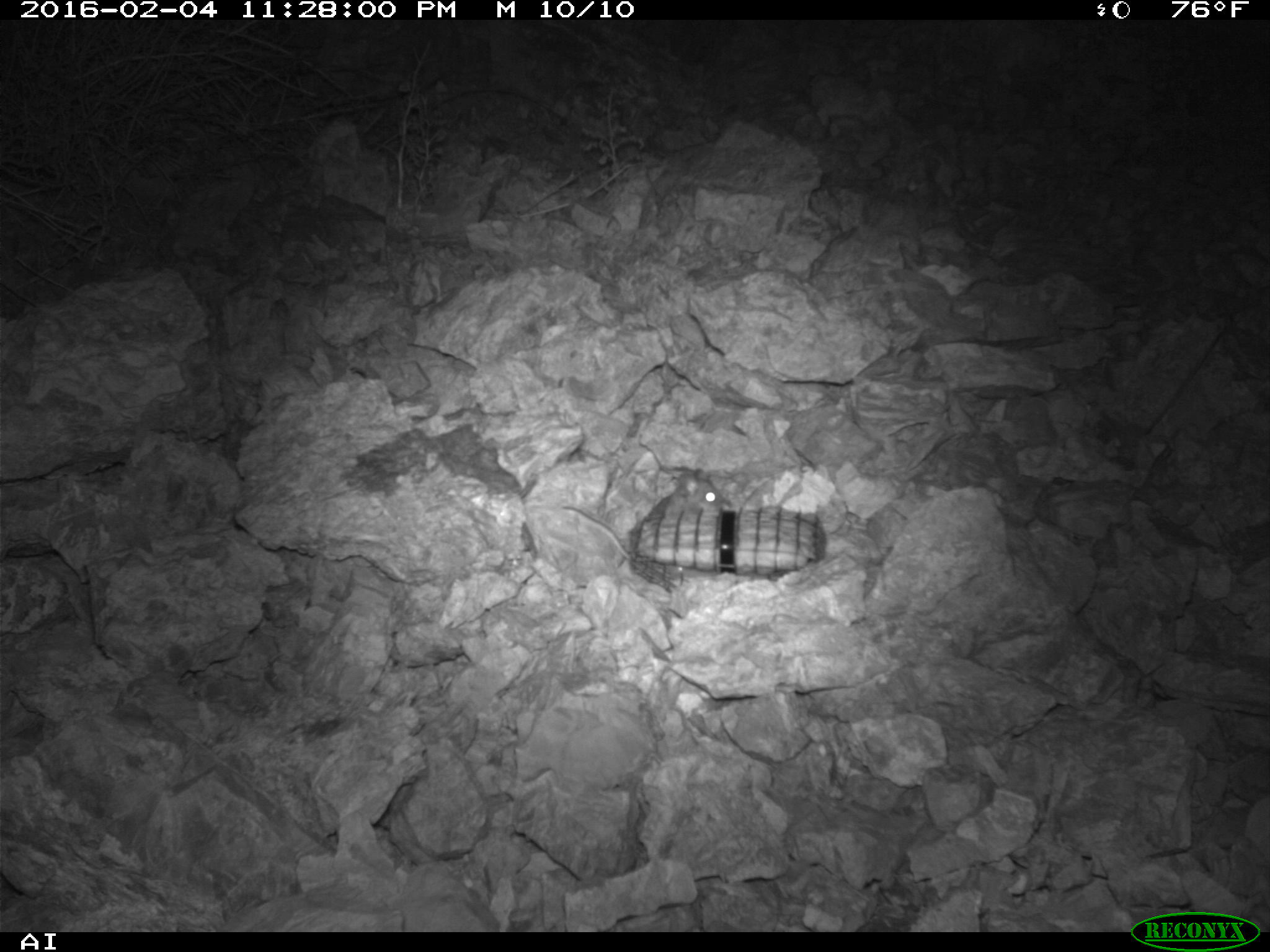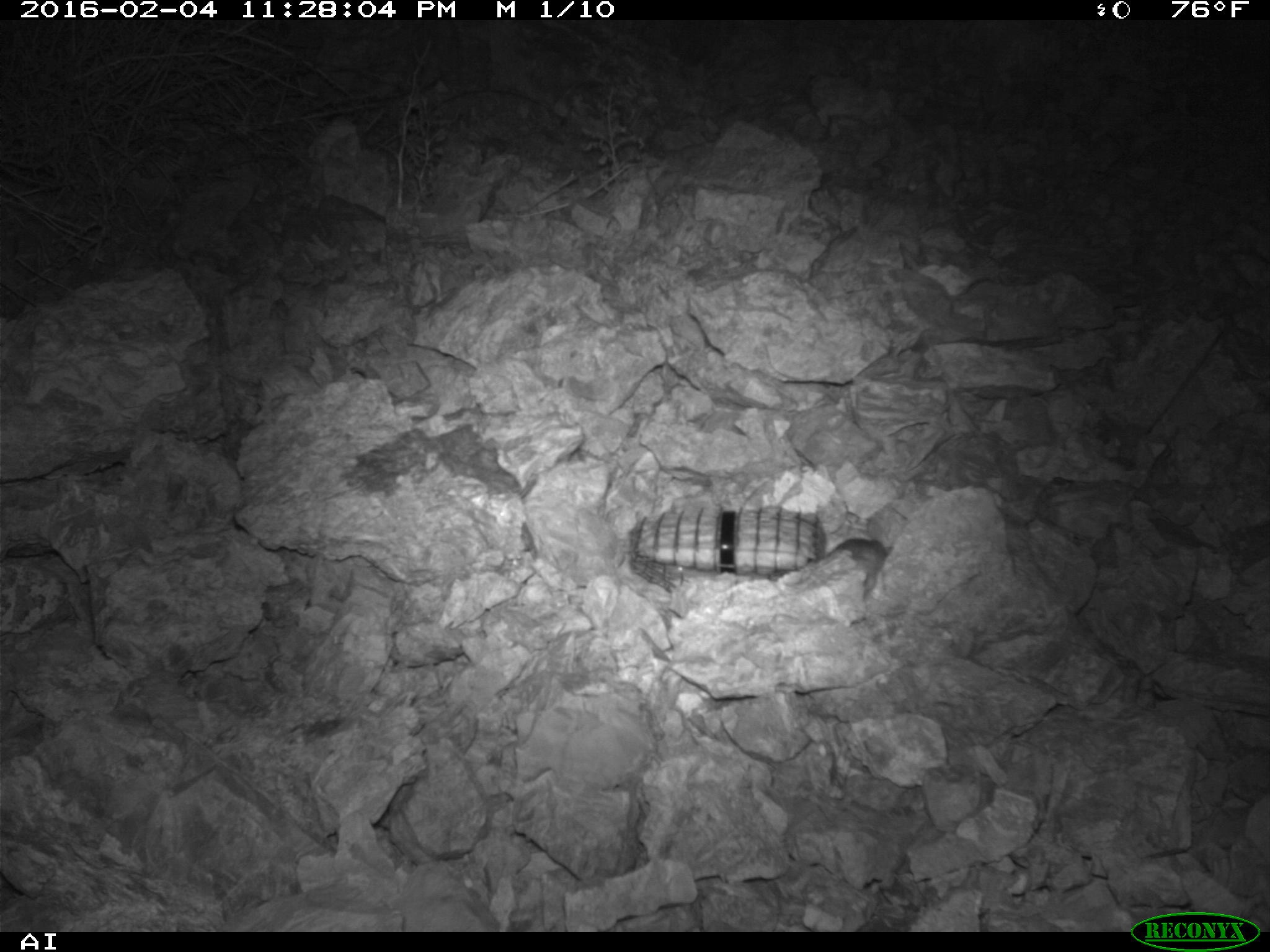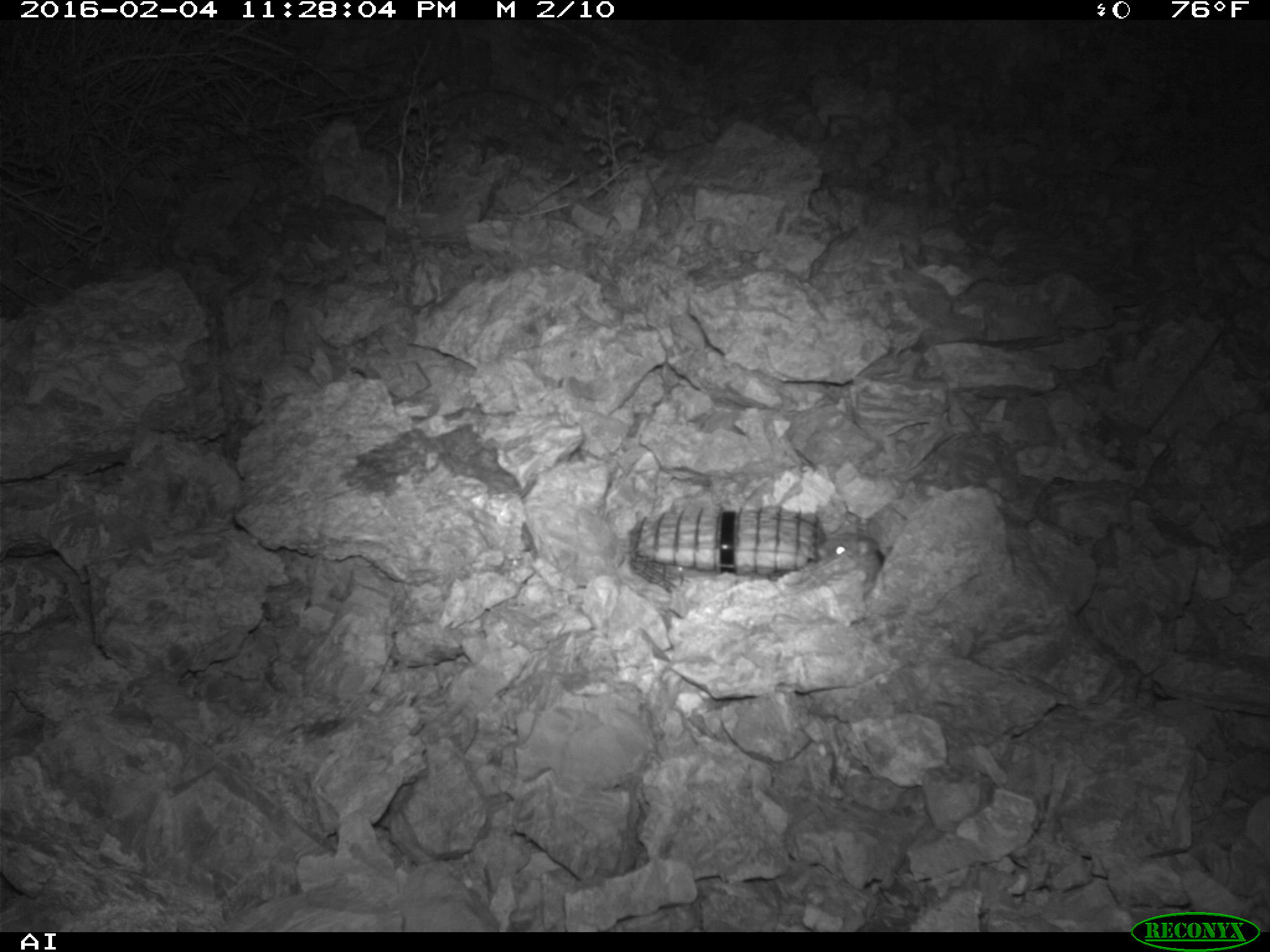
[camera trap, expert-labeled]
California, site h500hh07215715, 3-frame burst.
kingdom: Animalia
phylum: Chordata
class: Mammalia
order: Rodentia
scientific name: Rodentia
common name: rodent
Rodent (Rodentia).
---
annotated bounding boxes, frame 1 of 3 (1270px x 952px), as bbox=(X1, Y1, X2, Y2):
rodent: bbox=(657, 474, 724, 511)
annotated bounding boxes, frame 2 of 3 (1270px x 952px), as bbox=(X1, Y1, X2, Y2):
rodent: bbox=(825, 538, 891, 593)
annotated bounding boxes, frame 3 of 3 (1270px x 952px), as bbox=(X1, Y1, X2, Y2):
rodent: bbox=(819, 536, 882, 586)